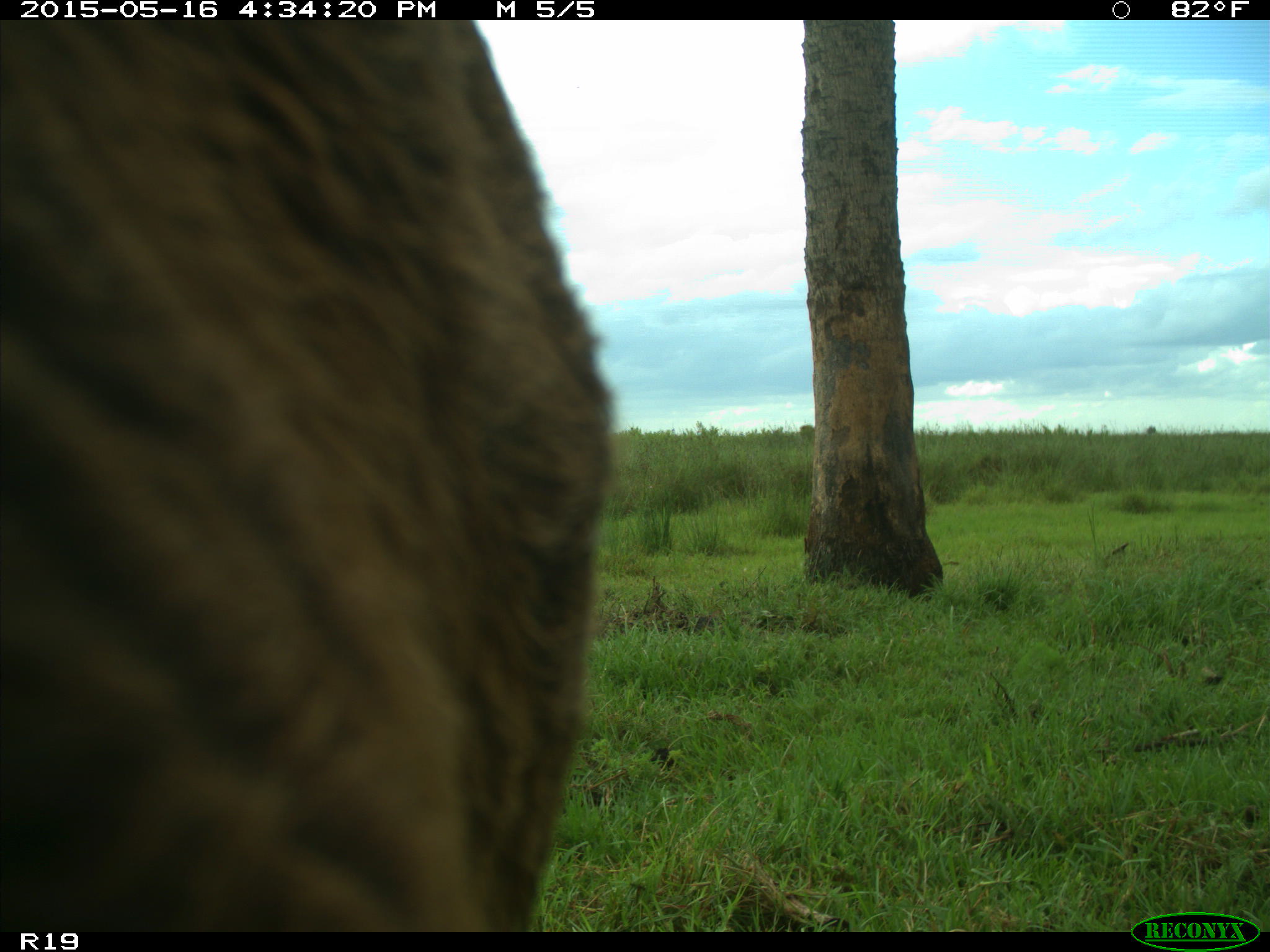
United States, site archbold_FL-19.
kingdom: Animalia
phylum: Chordata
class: Mammalia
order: Artiodactyla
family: Bovidae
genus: Bos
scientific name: Bos taurus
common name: domestic cow